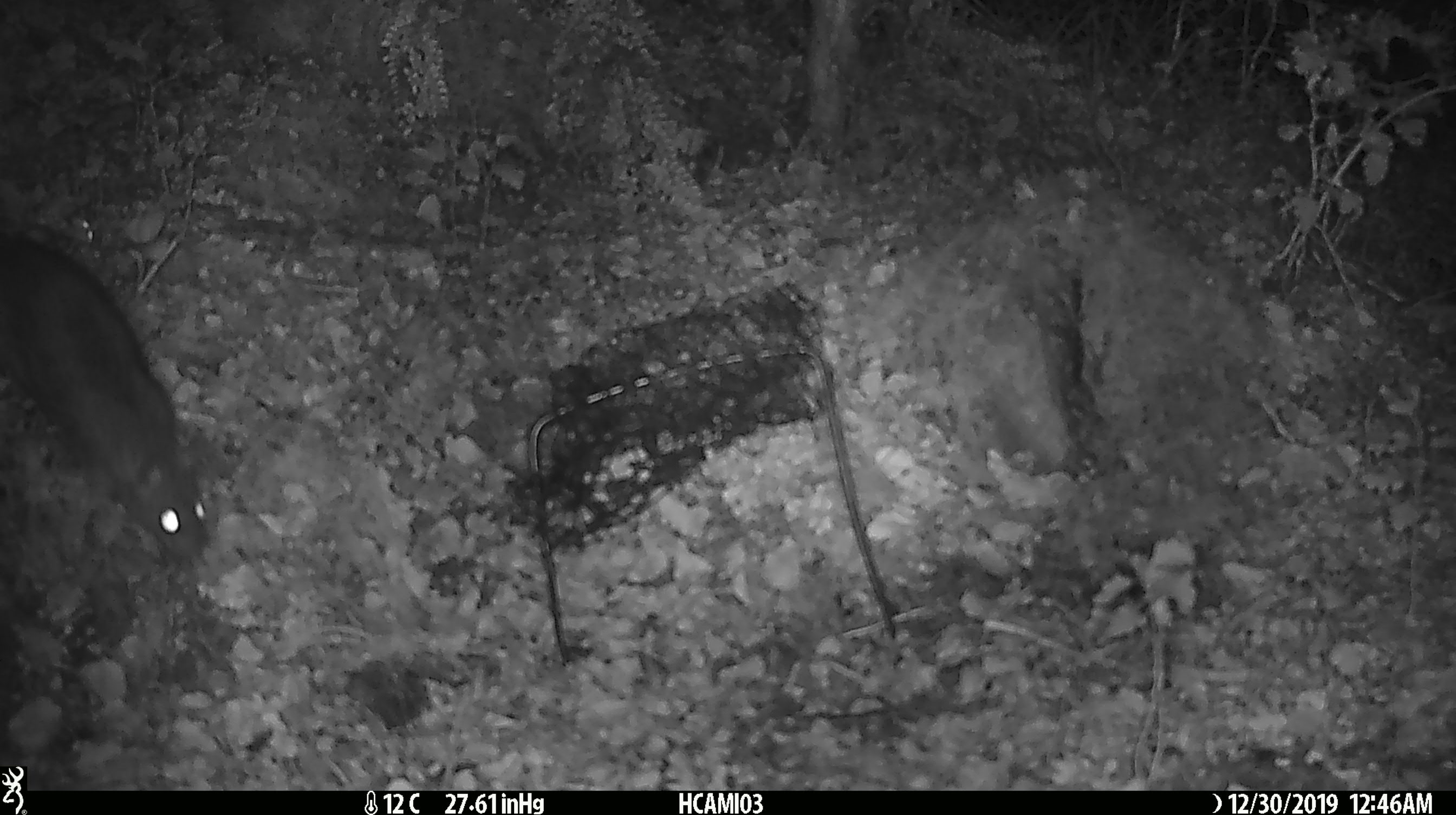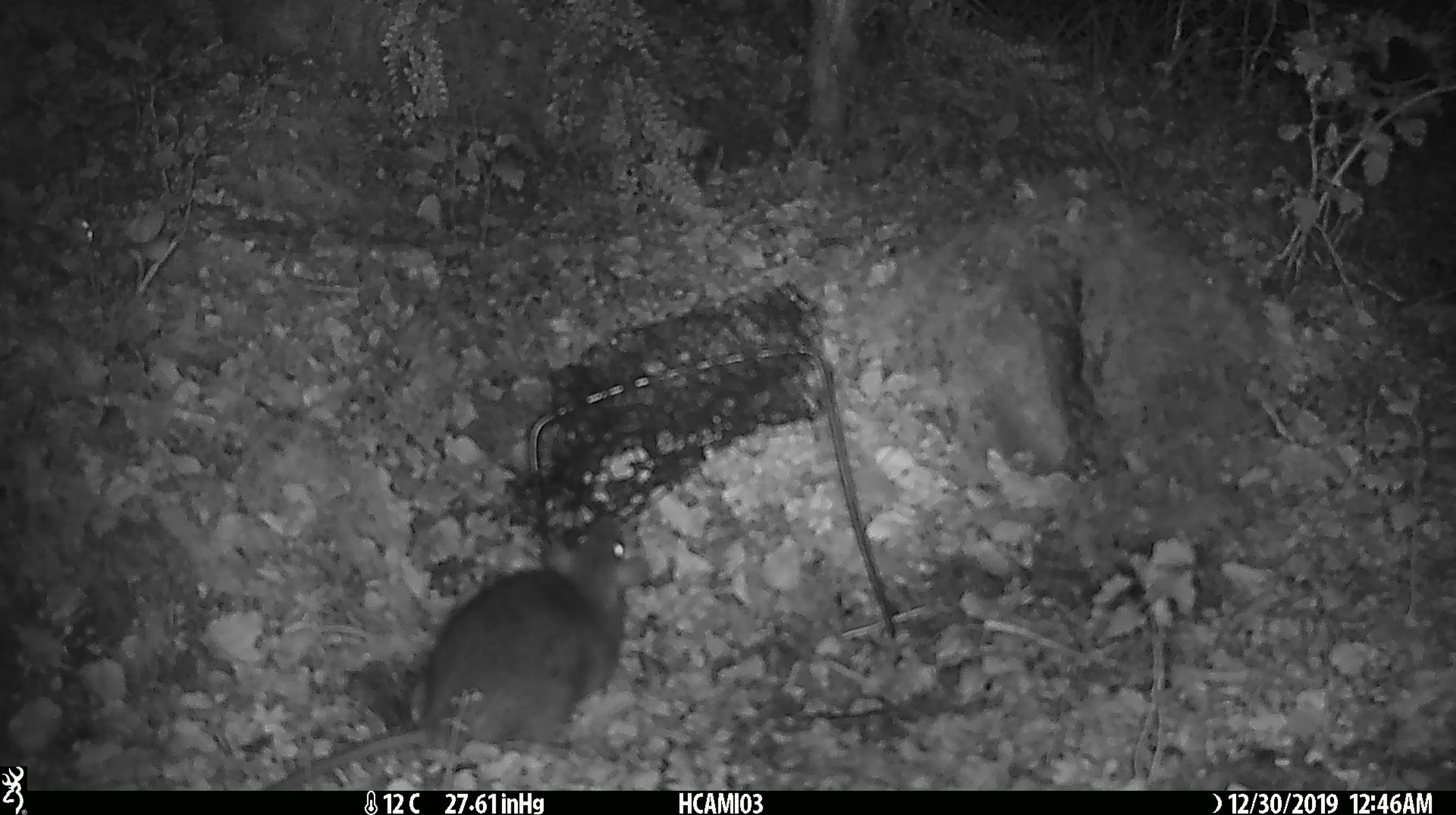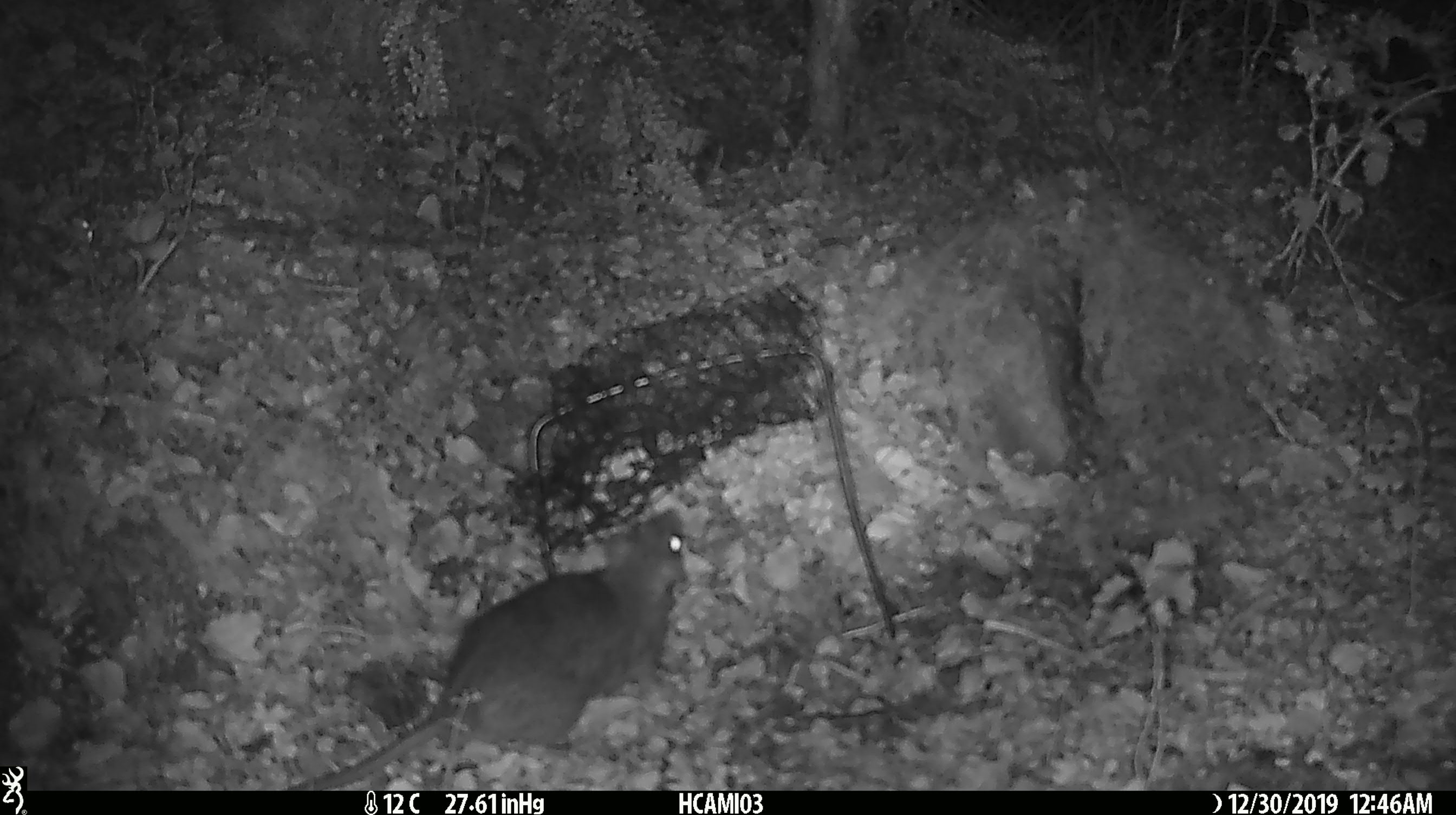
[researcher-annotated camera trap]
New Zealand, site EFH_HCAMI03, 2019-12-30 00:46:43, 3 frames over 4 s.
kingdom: Animalia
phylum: Chordata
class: Mammalia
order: Rodentia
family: Muridae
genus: Rattus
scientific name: Rattus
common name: rat